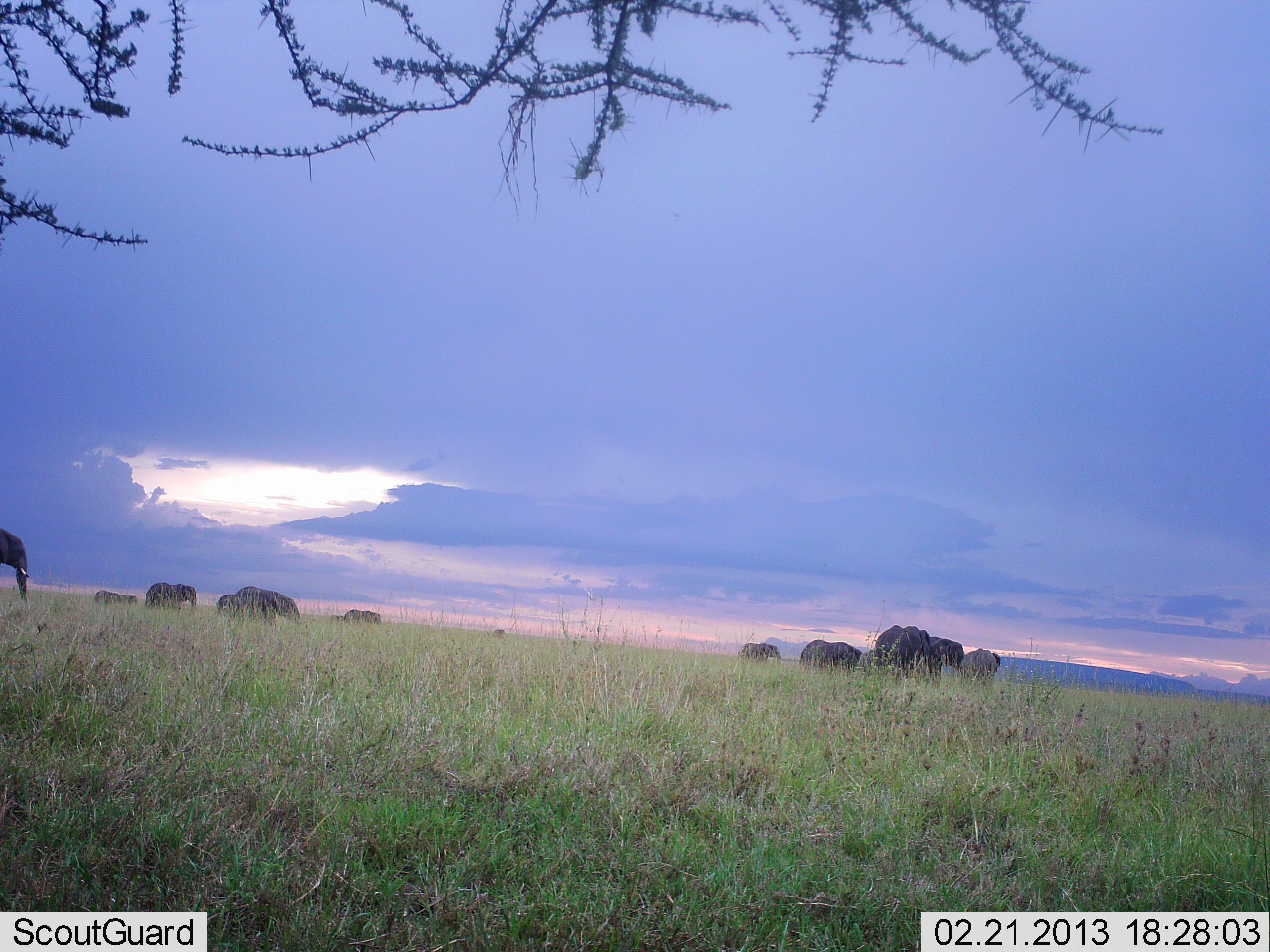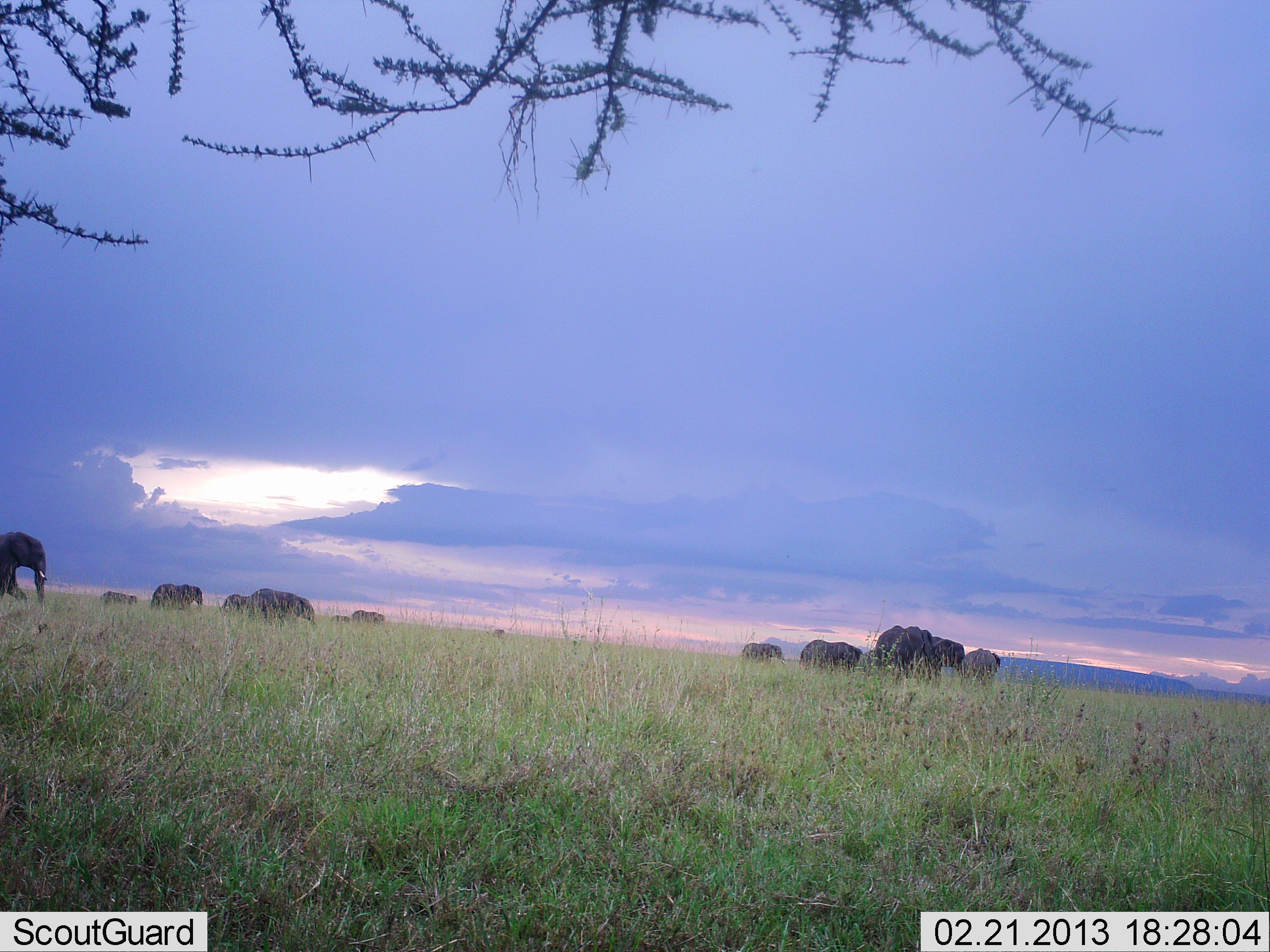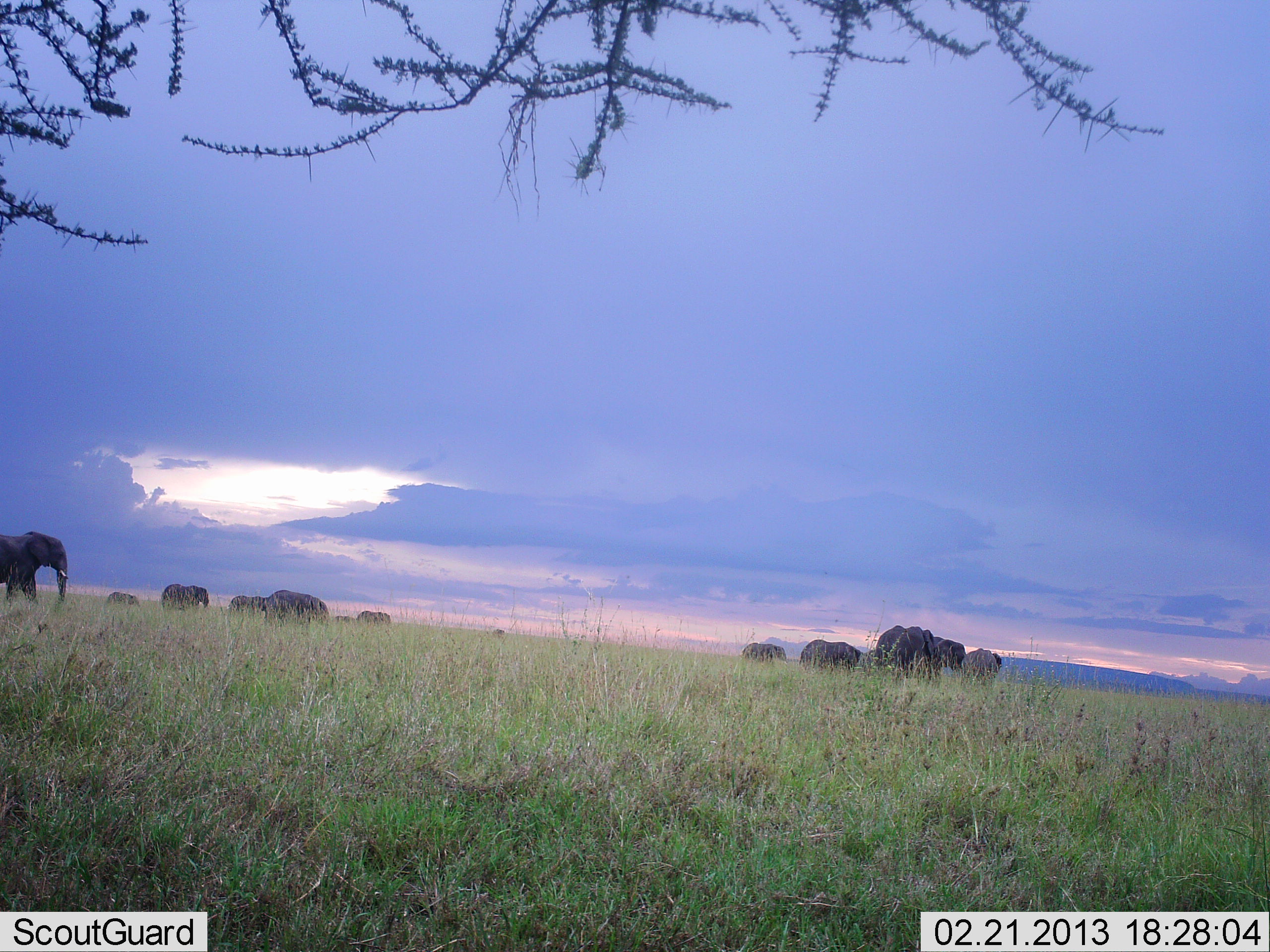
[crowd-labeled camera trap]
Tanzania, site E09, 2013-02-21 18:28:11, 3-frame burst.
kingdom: Animalia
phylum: Chordata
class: Mammalia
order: Proboscidea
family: Elephantidae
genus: Loxodonta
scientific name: Loxodonta africana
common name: african bush elephant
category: elephant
Elephant (african bush elephant) (Loxodonta africana), count 11-50. Behavior (volunteer vote fractions): standing 46%, resting 4%, moving 91%, interacting 4%. Young present (vote fraction): 4%. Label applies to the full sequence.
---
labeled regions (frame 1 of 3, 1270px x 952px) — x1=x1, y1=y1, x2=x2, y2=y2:
animal: x1=234, y1=587, x2=301, y2=623; x1=0, y1=528, x2=27, y2=606; x1=215, y1=595, x2=275, y2=625; x1=144, y1=583, x2=197, y2=613
group: x1=800, y1=624, x2=1002, y2=689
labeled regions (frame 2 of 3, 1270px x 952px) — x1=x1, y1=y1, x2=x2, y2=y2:
animal: x1=0, y1=532, x2=48, y2=607; x1=248, y1=588, x2=318, y2=629; x1=150, y1=584, x2=203, y2=612; x1=221, y1=594, x2=252, y2=613
group: x1=799, y1=624, x2=1002, y2=691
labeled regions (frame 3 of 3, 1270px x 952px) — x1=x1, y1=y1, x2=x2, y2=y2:
animal: x1=0, y1=531, x2=68, y2=606; x1=161, y1=584, x2=210, y2=613
group: x1=799, y1=624, x2=1002, y2=696; x1=228, y1=590, x2=391, y2=628